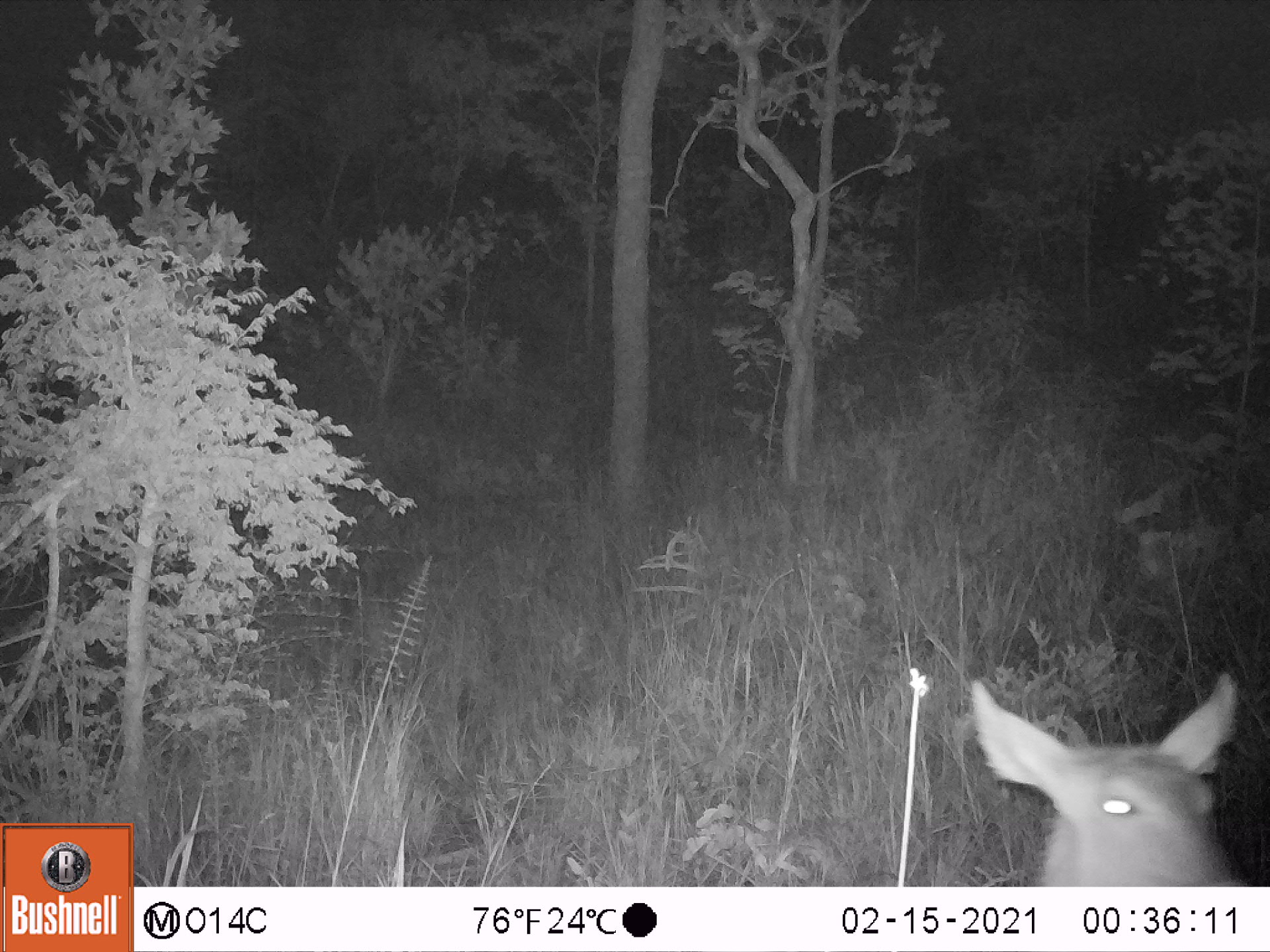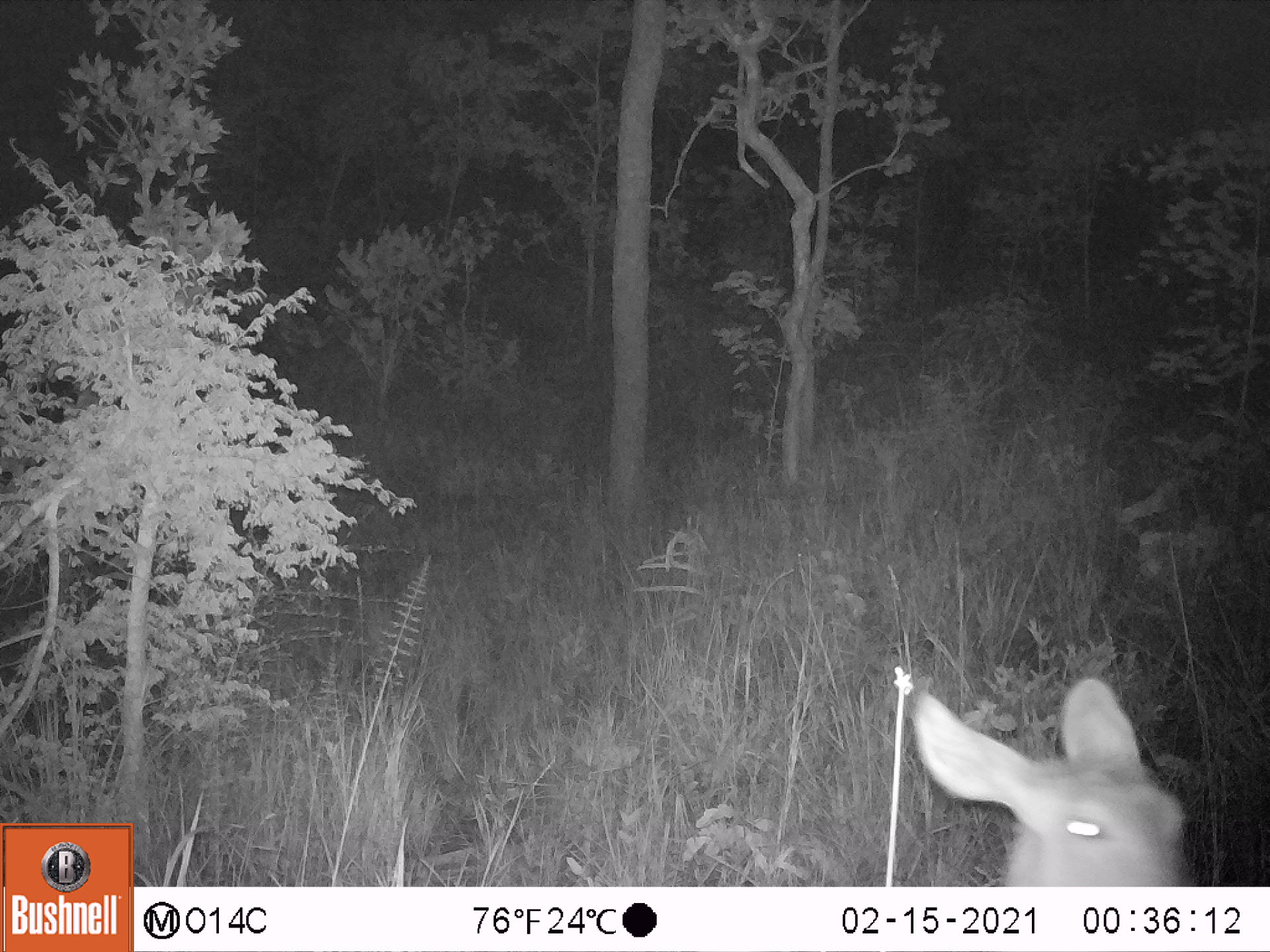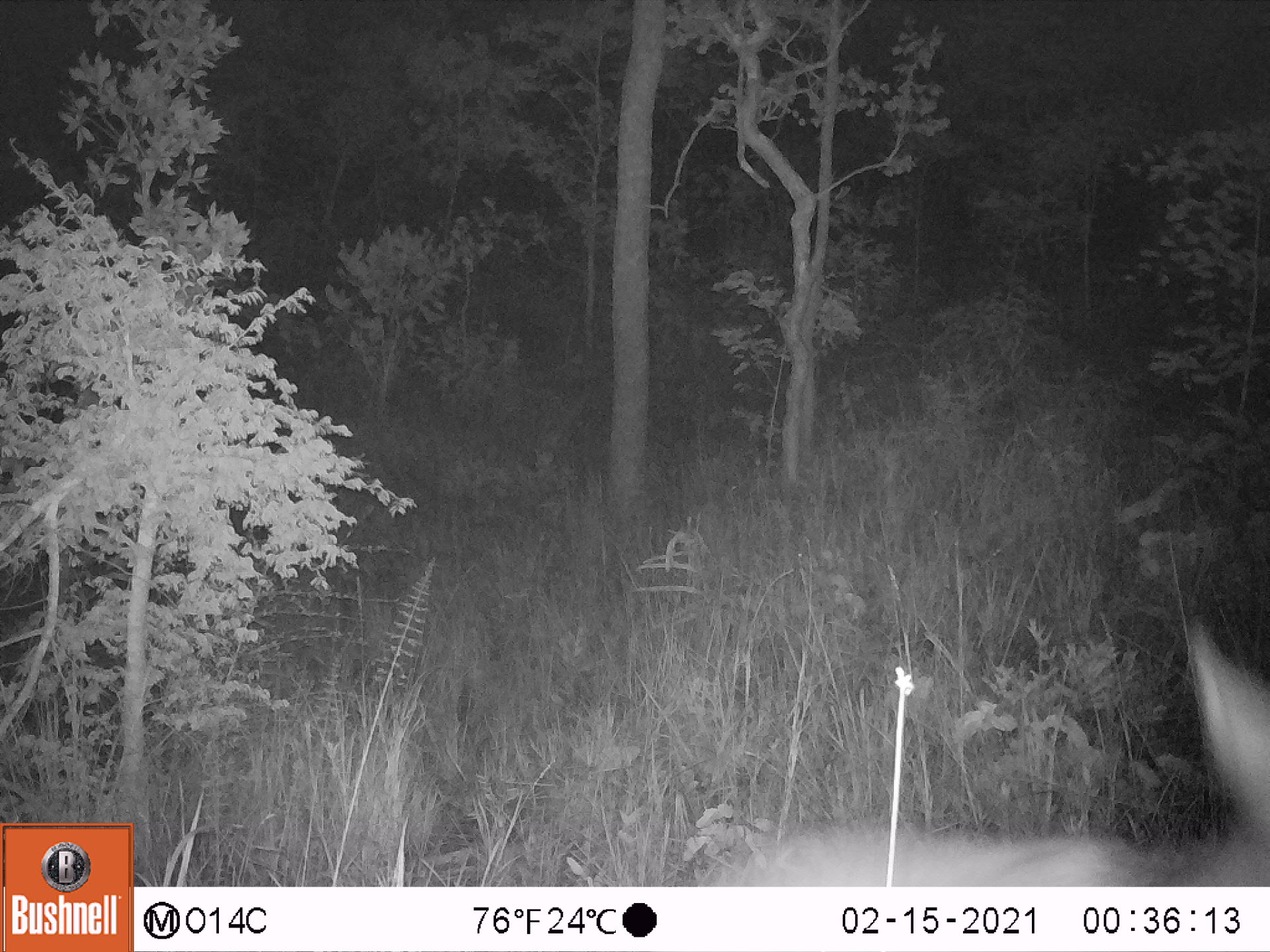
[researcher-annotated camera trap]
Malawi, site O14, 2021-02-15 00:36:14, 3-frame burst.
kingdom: Animalia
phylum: Chordata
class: Mammalia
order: Artiodactyla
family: Bovidae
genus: Kobus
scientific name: Kobus ellipsiprymnus ellipsiprymnus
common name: common waterbuck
Common waterbuck (Kobus ellipsiprymnus ellipsiprymnus), count 1.